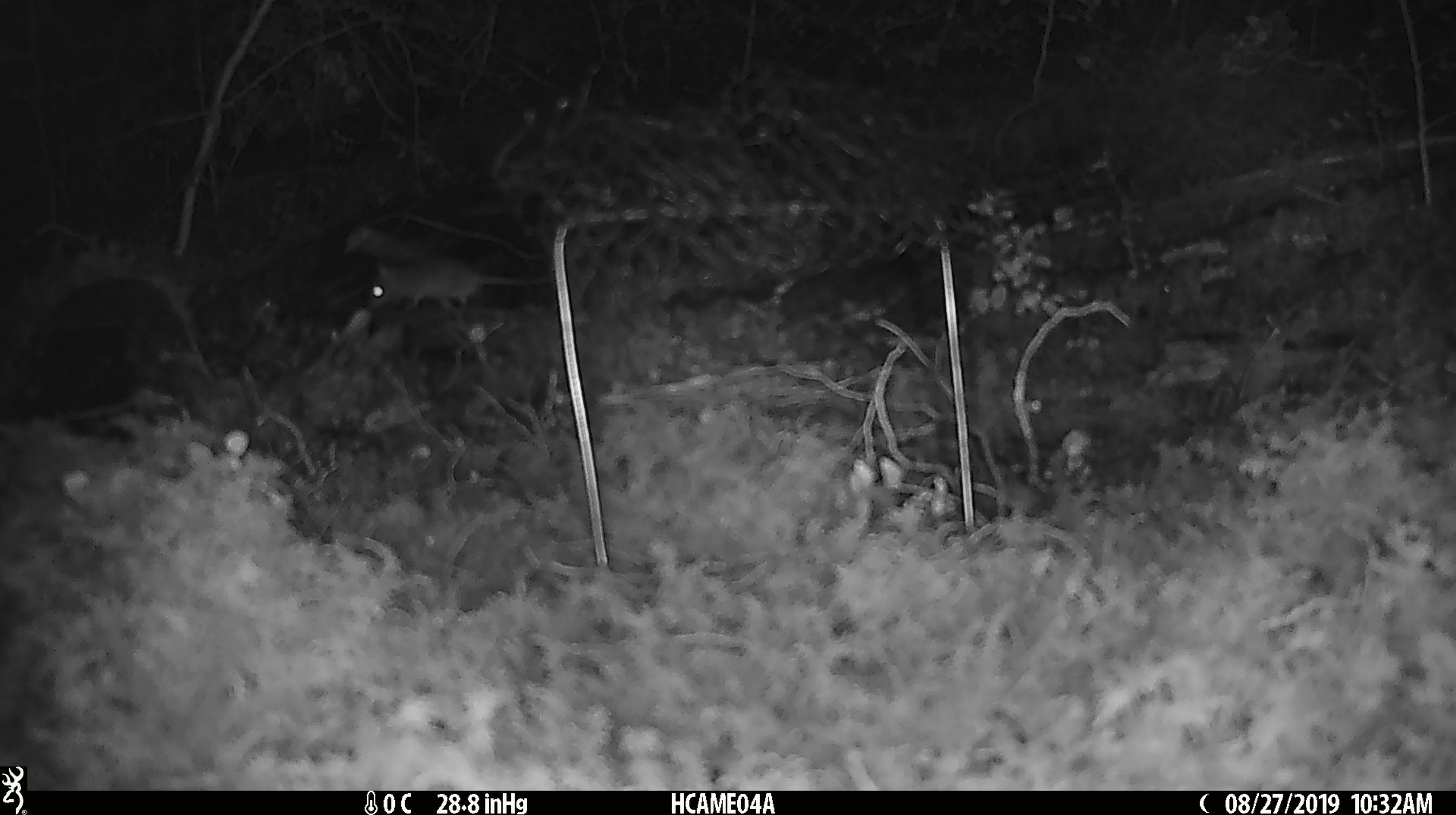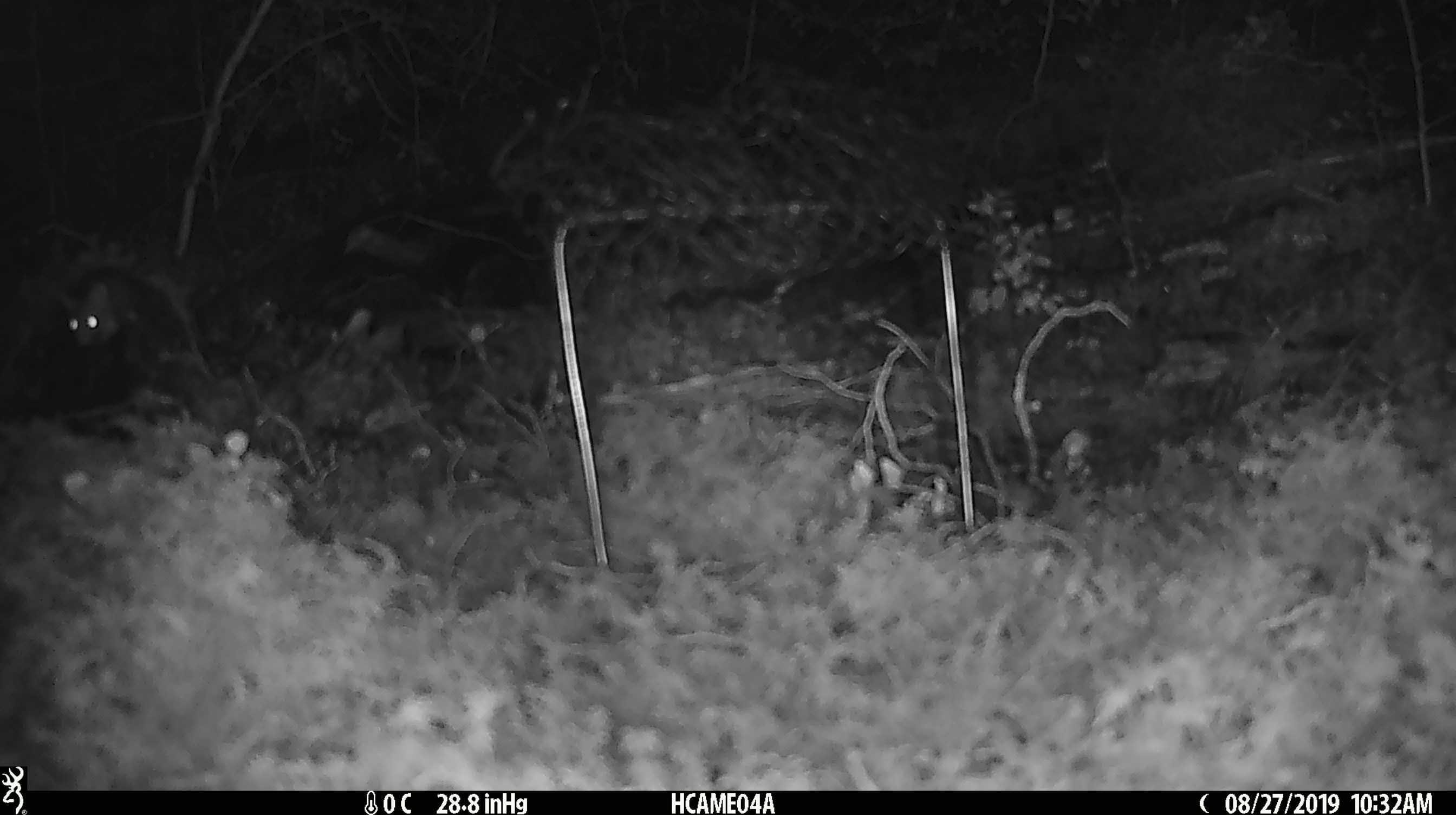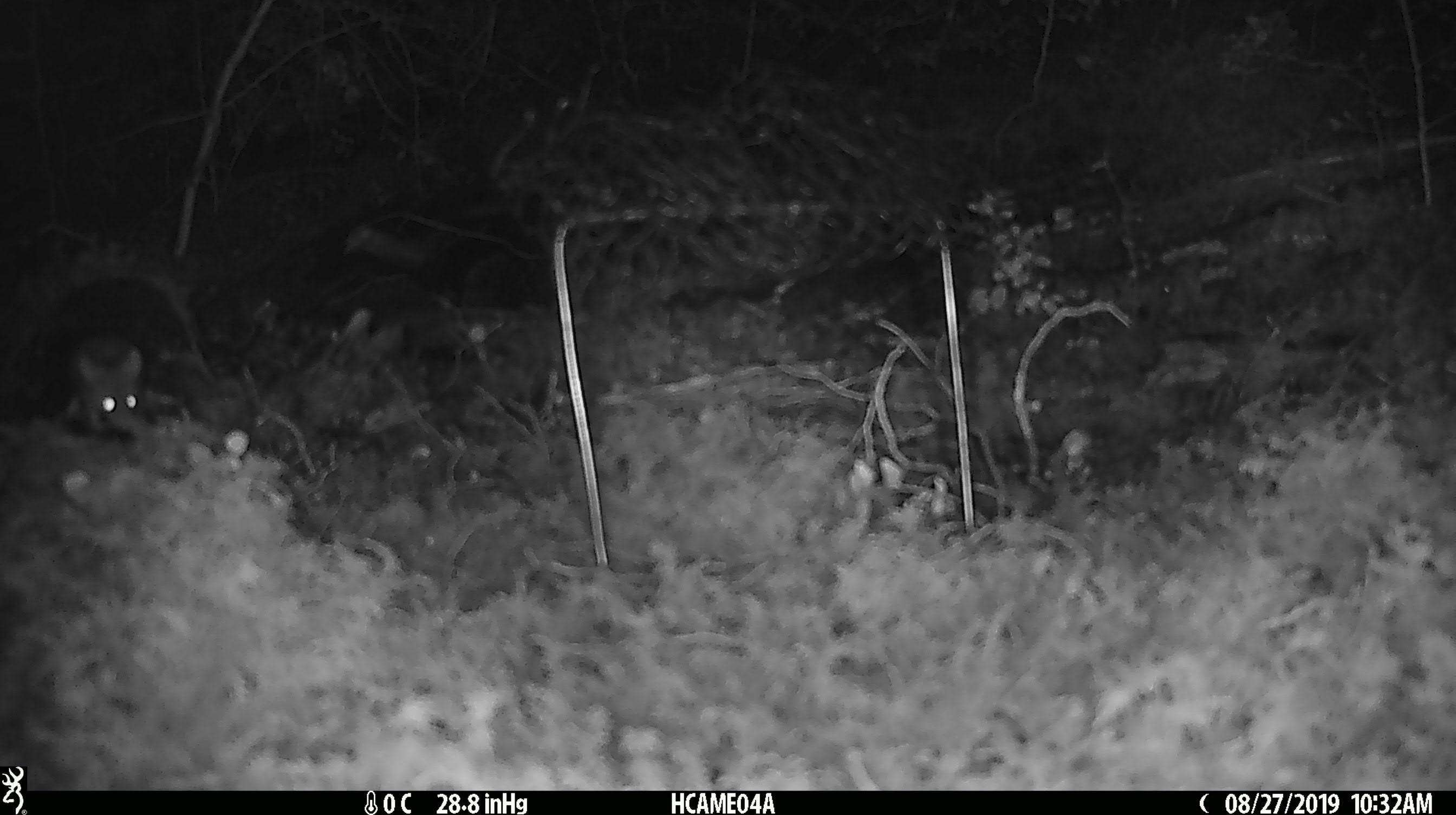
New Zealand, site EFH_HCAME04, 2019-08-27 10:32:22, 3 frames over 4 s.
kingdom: Animalia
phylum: Chordata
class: Mammalia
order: Rodentia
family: Muridae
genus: Mus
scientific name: Mus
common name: mouse